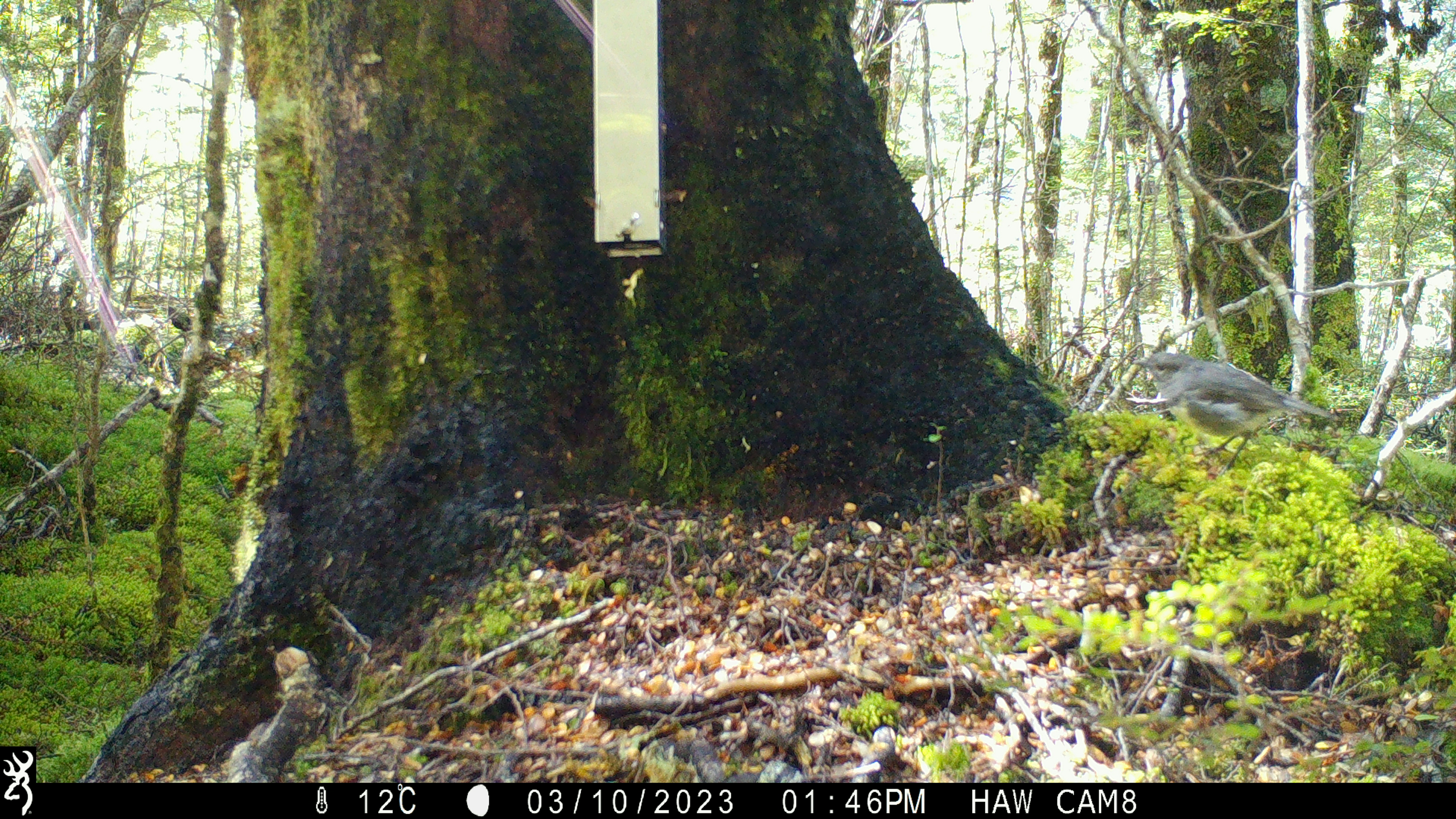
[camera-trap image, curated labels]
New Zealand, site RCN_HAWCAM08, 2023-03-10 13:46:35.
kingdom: Animalia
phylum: Chordata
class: Aves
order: Passeriformes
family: Petroicidae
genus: Petroica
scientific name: Petroica australis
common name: new zealand robin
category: robin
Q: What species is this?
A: Robin (new zealand robin) (Petroica australis).